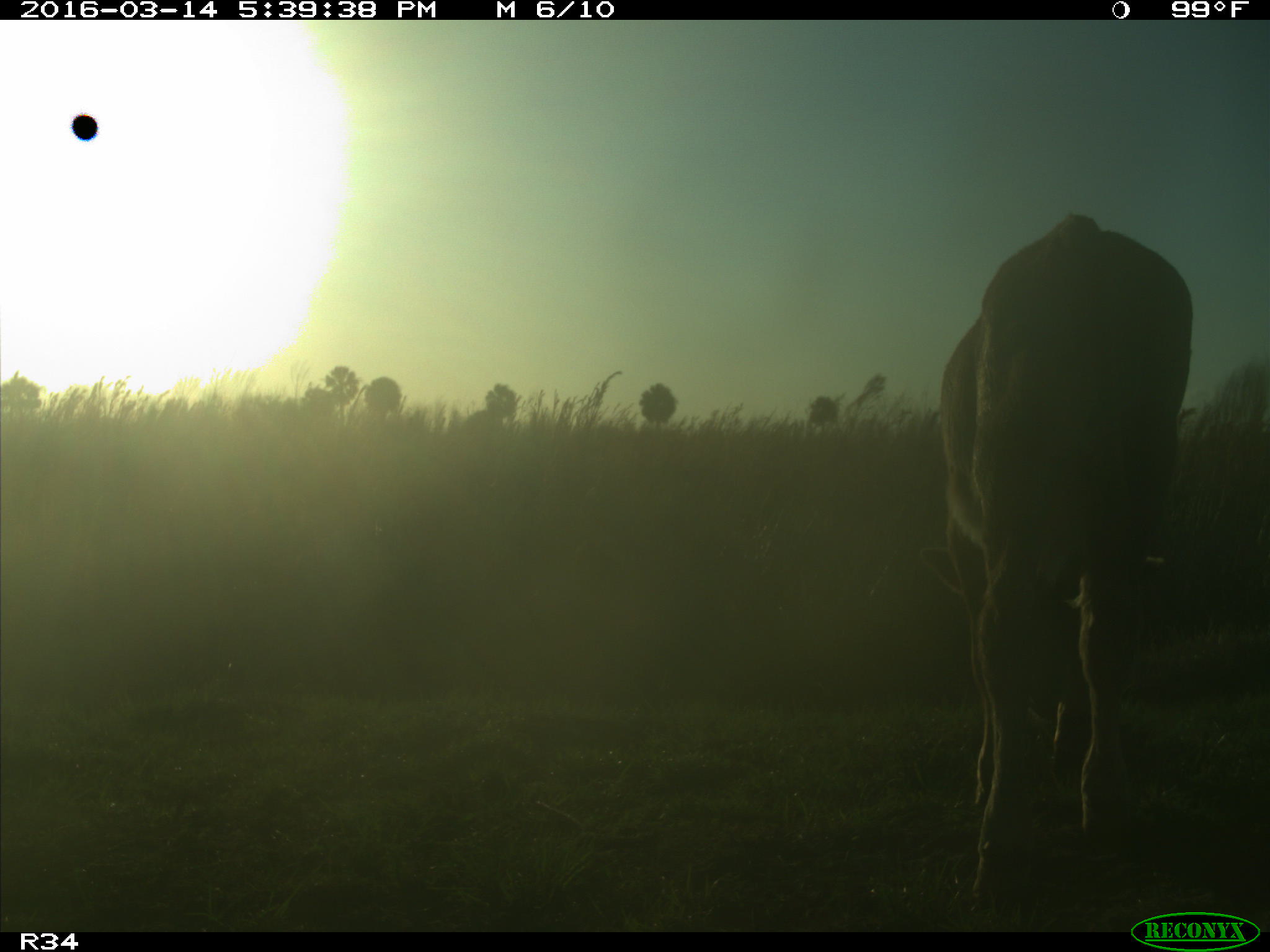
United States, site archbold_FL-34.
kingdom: Animalia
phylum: Chordata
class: Mammalia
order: Artiodactyla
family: Bovidae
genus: Bos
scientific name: Bos taurus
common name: domestic cow